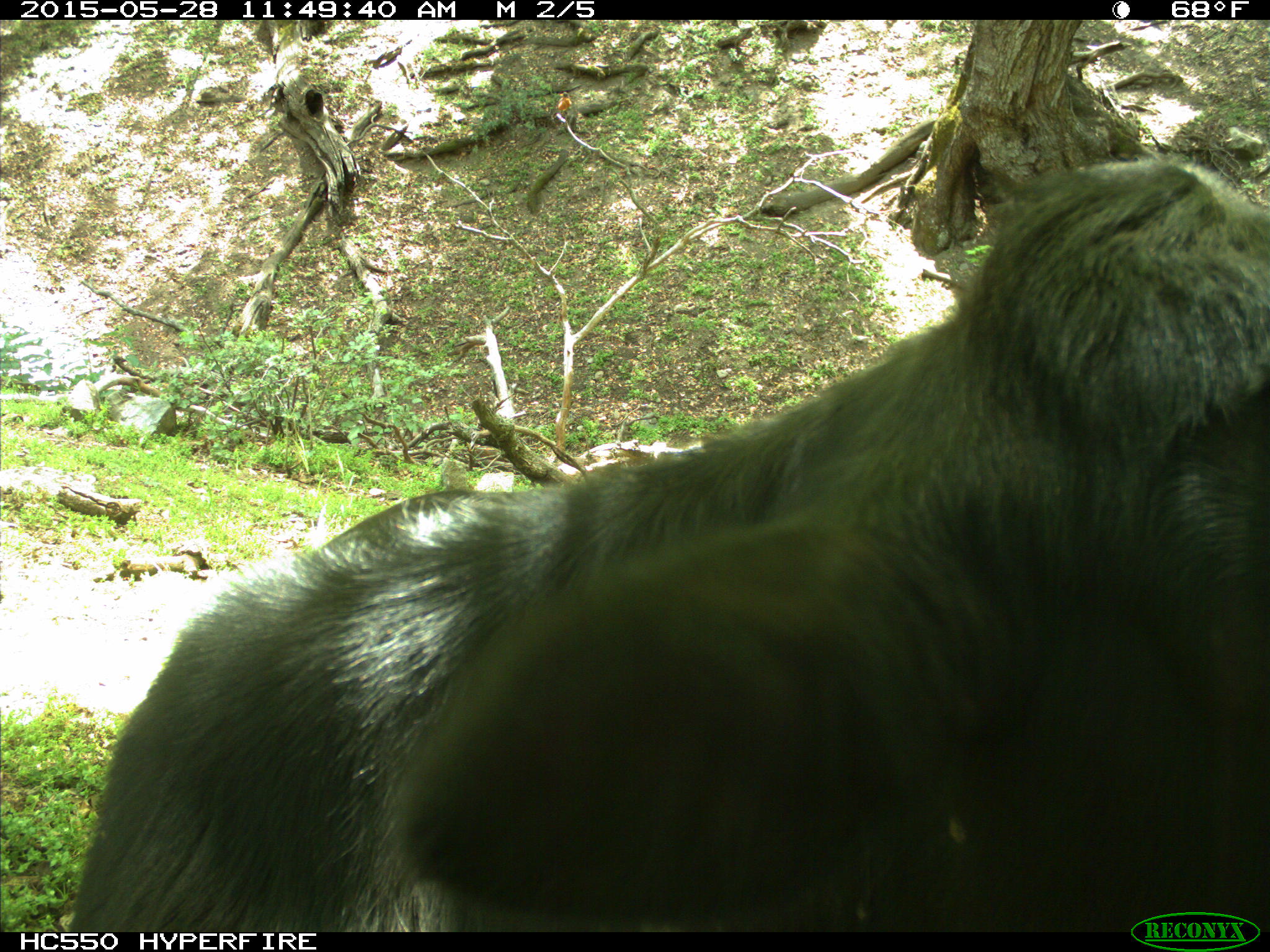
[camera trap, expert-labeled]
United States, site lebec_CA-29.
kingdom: Animalia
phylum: Chordata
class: Mammalia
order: Artiodactyla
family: Bovidae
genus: Bos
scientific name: Bos taurus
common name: domestic cow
Bos taurus (domestic cow).